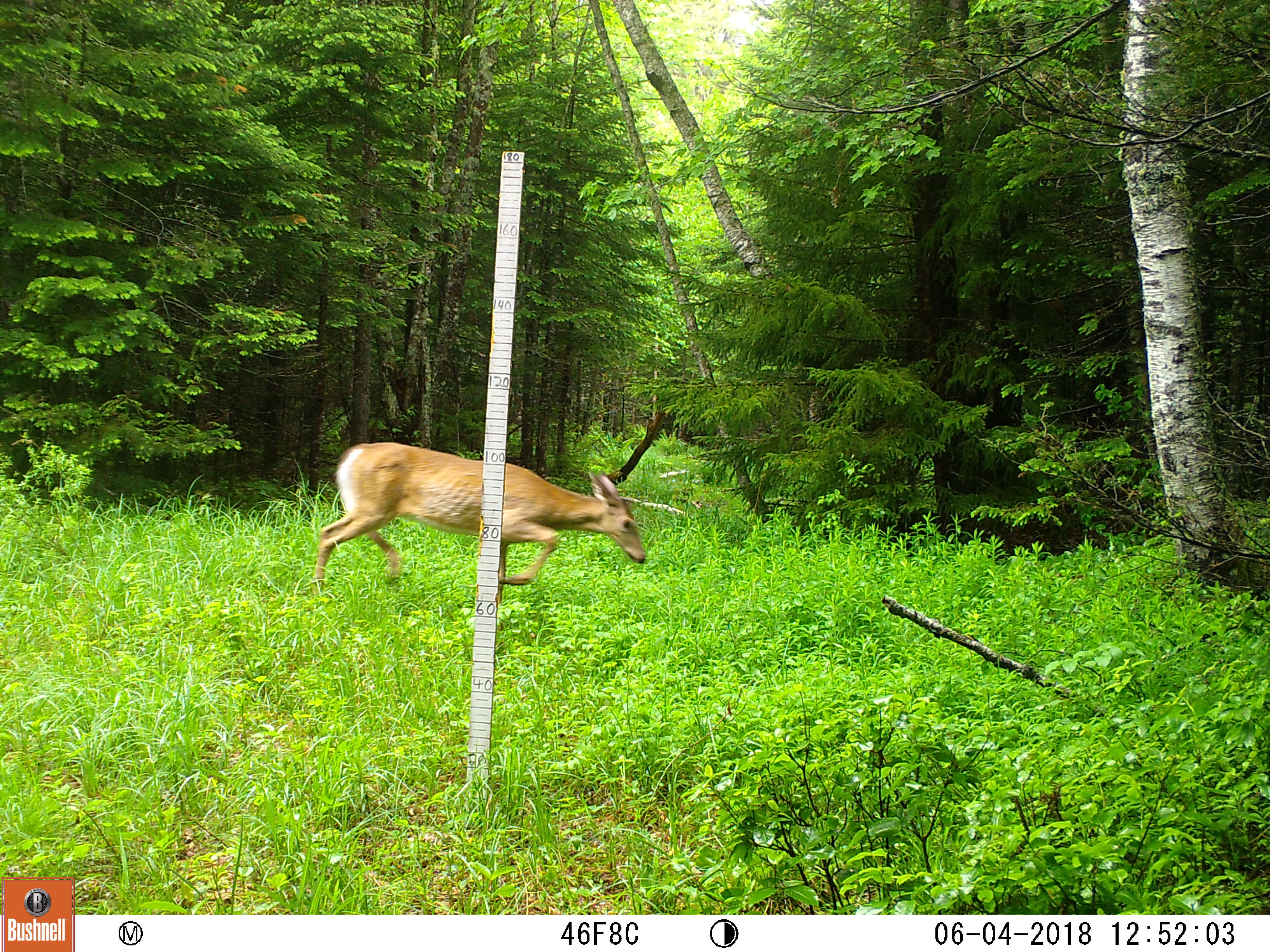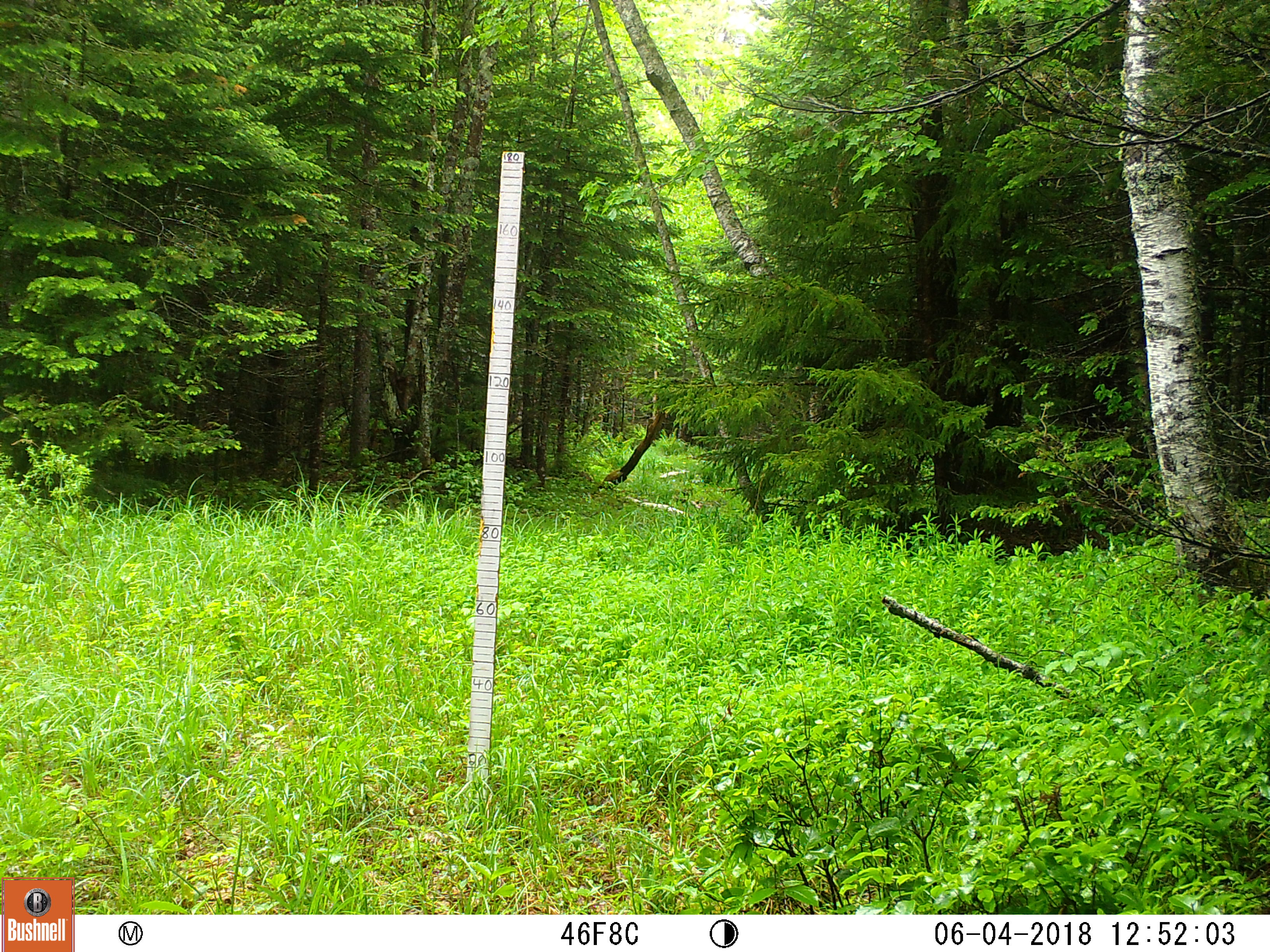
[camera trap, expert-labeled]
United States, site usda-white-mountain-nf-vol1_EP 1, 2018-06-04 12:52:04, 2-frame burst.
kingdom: Animalia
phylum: Chordata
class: Mammalia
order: Artiodactyla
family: Cervidae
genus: Odocoileus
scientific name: Odocoileus virginianus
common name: white-tailed deer